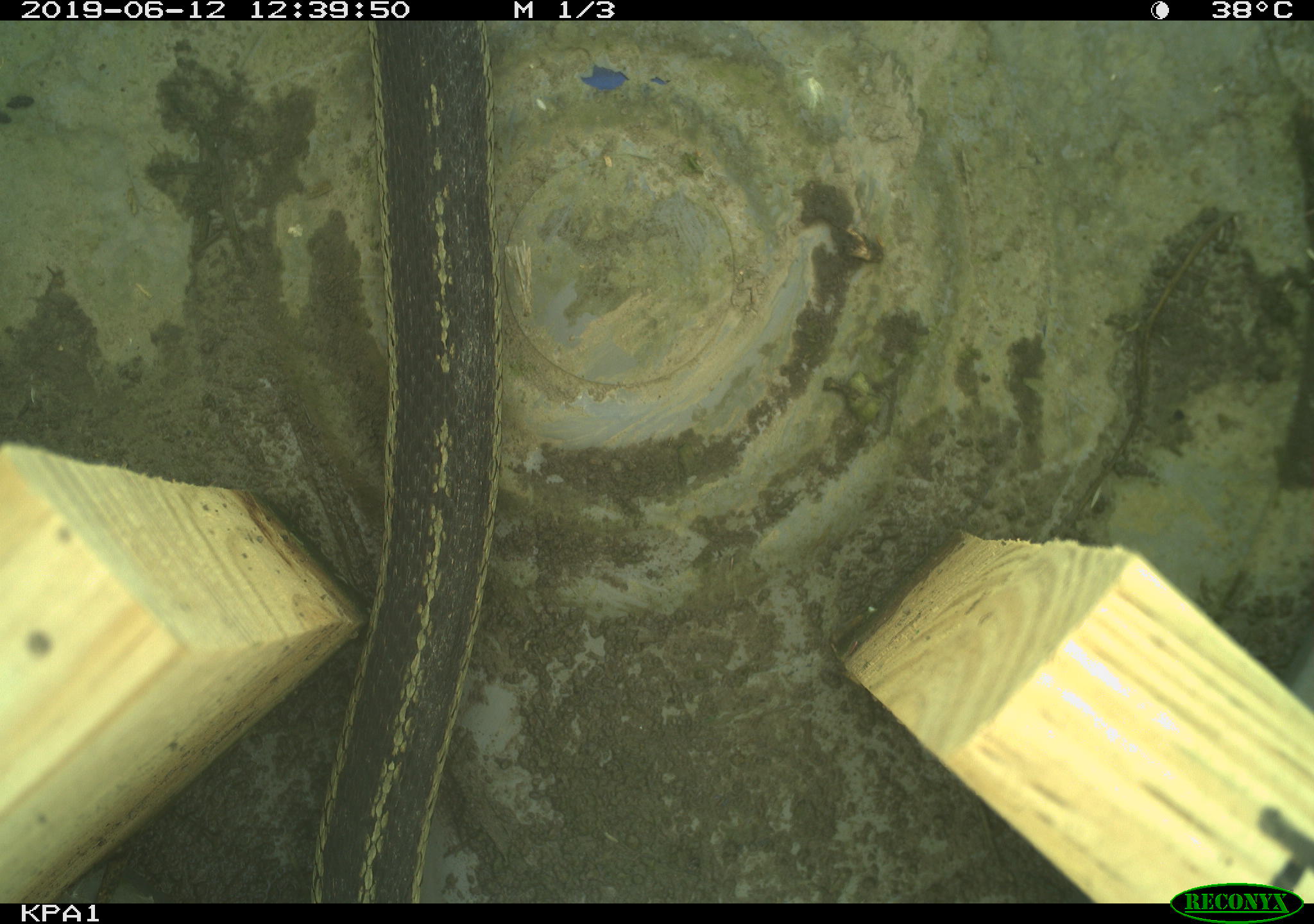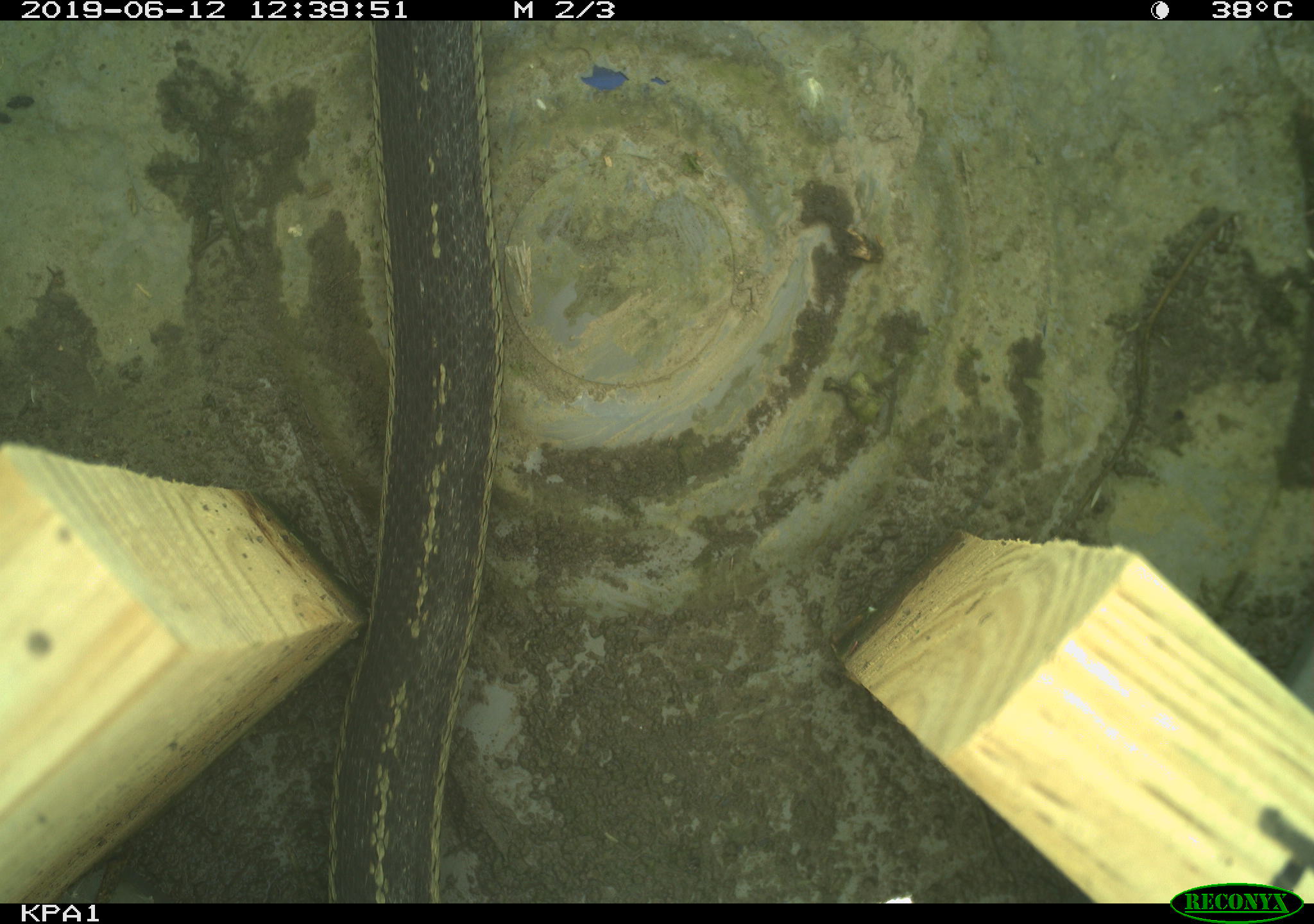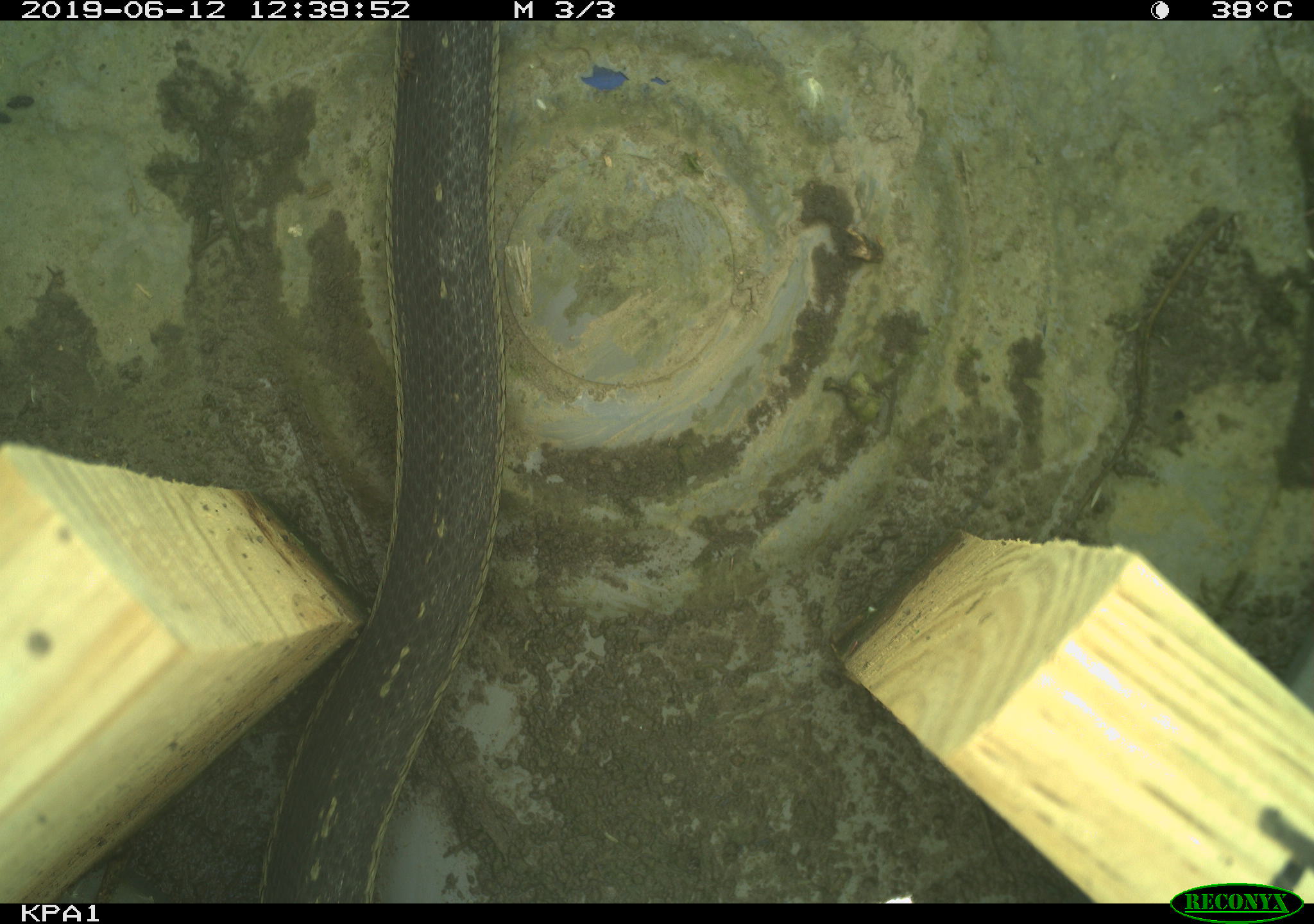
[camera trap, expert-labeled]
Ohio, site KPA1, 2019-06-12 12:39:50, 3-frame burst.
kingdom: Animalia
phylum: Chordata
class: Reptilia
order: Squamata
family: Colubridae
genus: Thamnophis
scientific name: Thamnophis sirtalis sirtalis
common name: eastern gartersnake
Eastern gartersnake (Thamnophis sirtalis sirtalis).